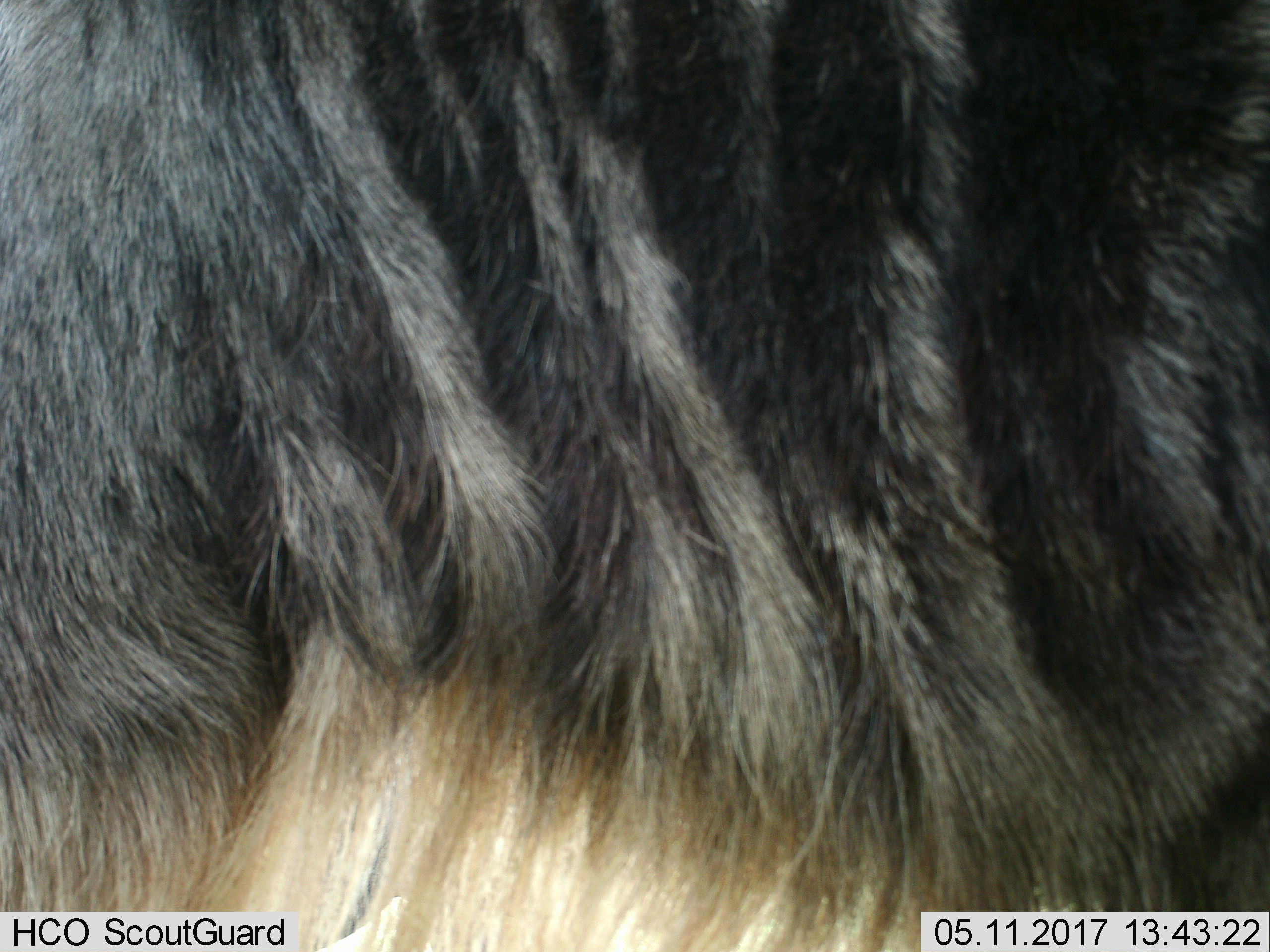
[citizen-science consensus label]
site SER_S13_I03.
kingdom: Animalia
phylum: Chordata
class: Mammalia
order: Artiodactyla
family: Bovidae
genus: Connochaetes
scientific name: Connochaetes taurinus taurinus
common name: blue wildebeest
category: wildebeestblue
Wildebeestblue (blue wildebeest) (Connochaetes taurinus taurinus), count 1. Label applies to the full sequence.